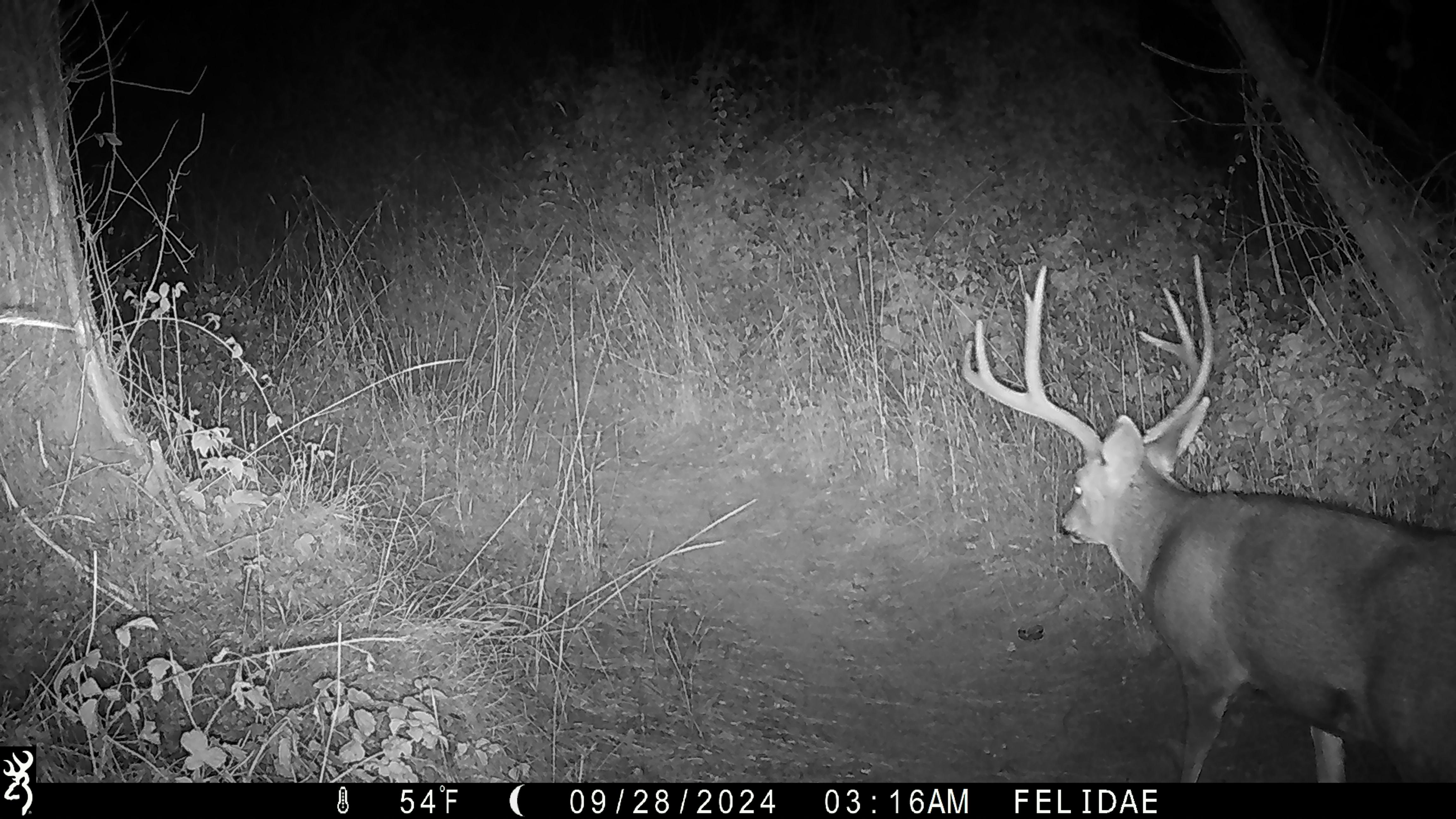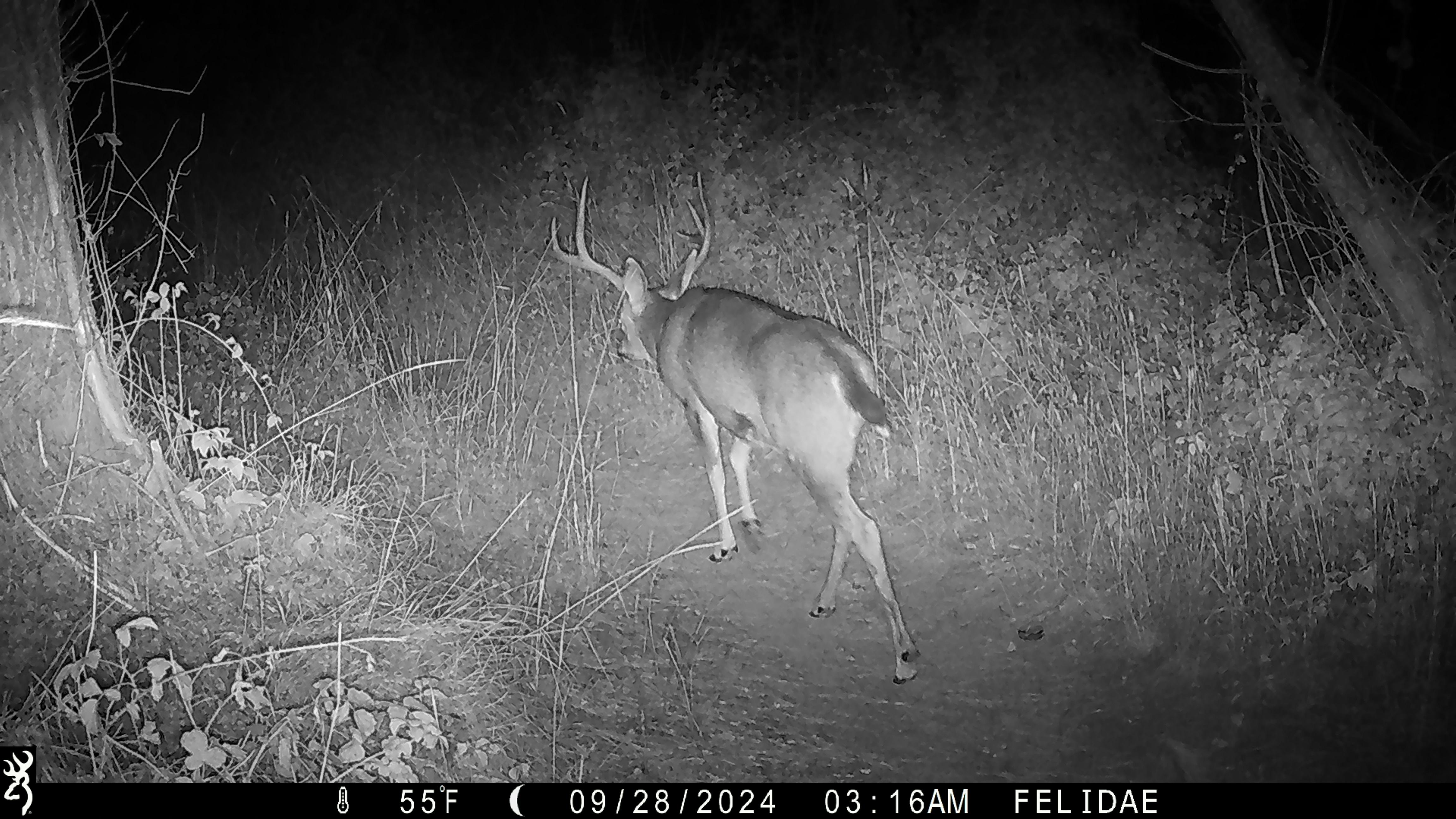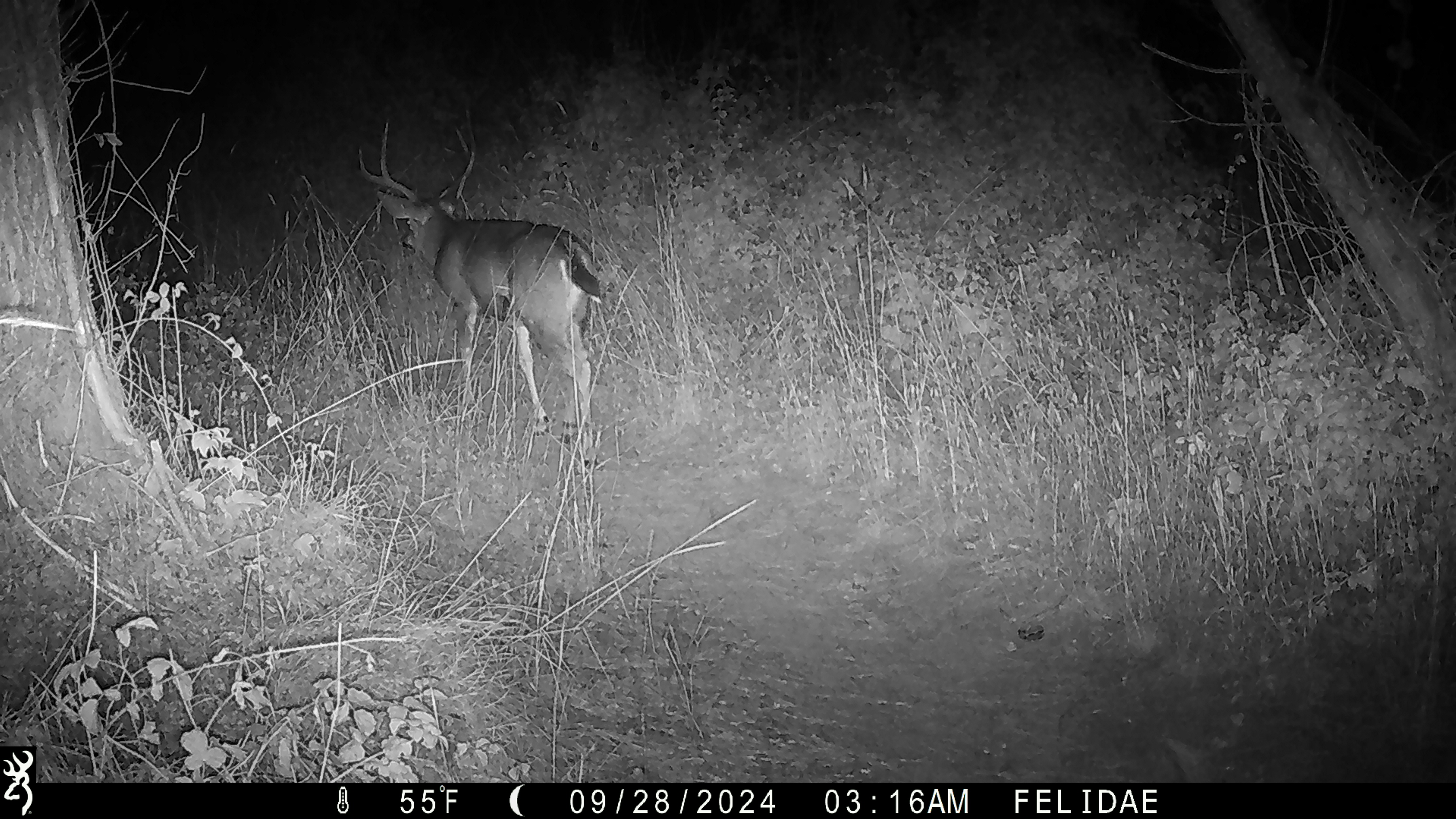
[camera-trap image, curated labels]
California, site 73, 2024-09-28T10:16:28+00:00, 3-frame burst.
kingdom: Animalia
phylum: Chordata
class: Mammalia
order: Artiodactyla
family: Cervidae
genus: Odocoileus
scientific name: Odocoileus hemionus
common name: mule deer